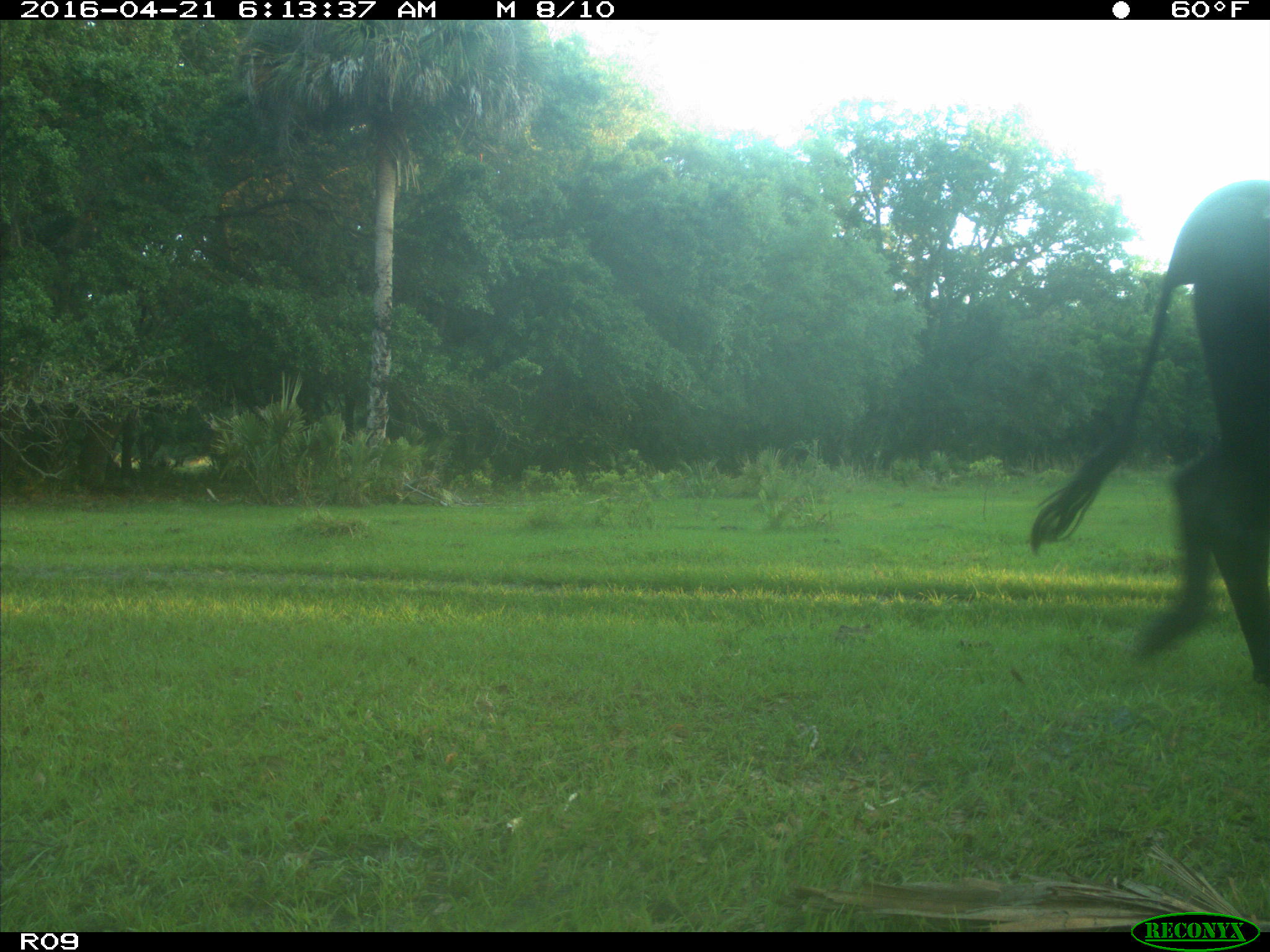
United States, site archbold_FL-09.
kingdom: Animalia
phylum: Chordata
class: Mammalia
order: Artiodactyla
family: Bovidae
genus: Bos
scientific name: Bos taurus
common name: domestic cow